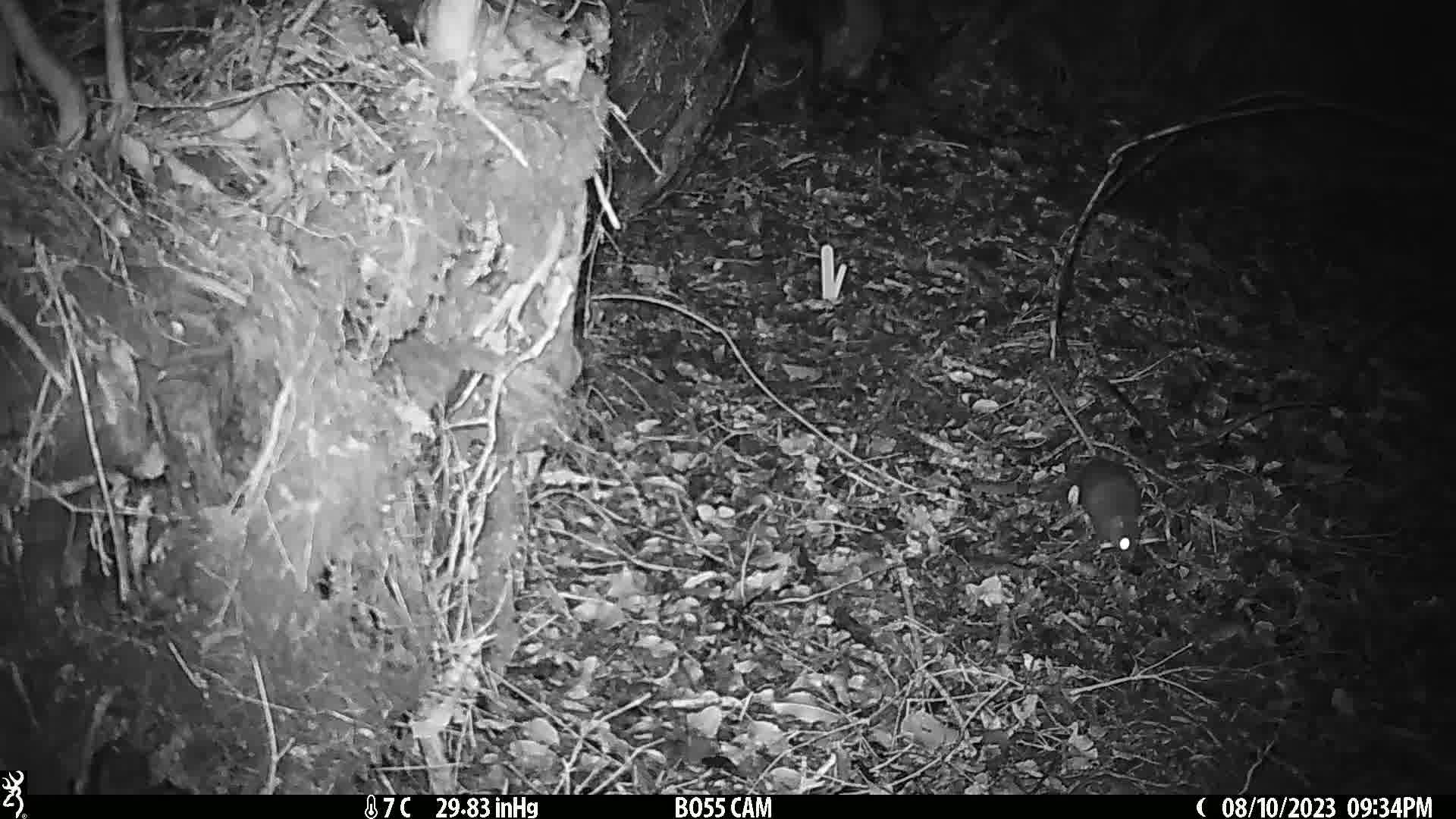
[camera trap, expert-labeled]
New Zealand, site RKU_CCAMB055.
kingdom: Animalia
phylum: Chordata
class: Mammalia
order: Rodentia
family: Muridae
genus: Rattus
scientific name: Rattus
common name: rat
Rat (Rattus).